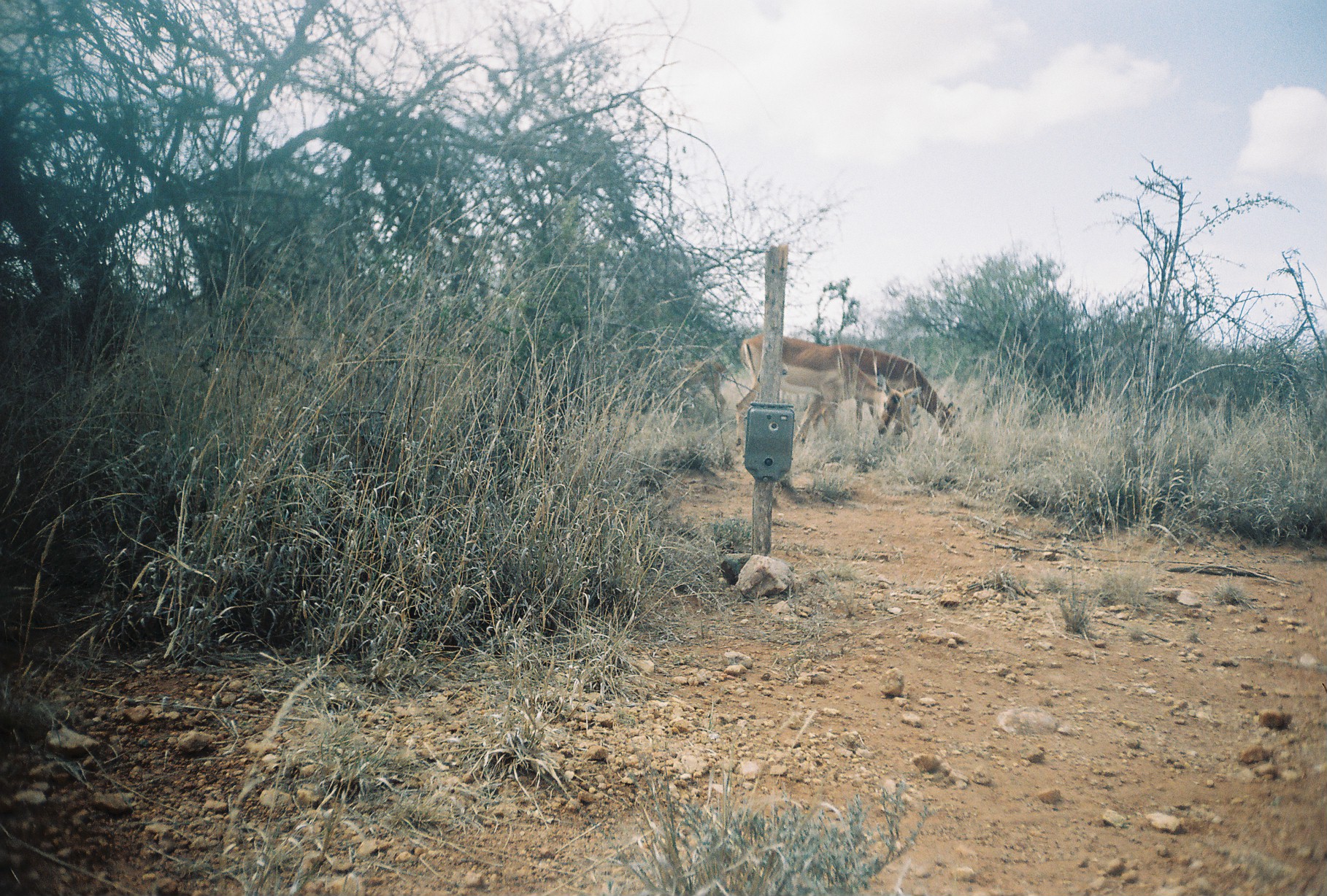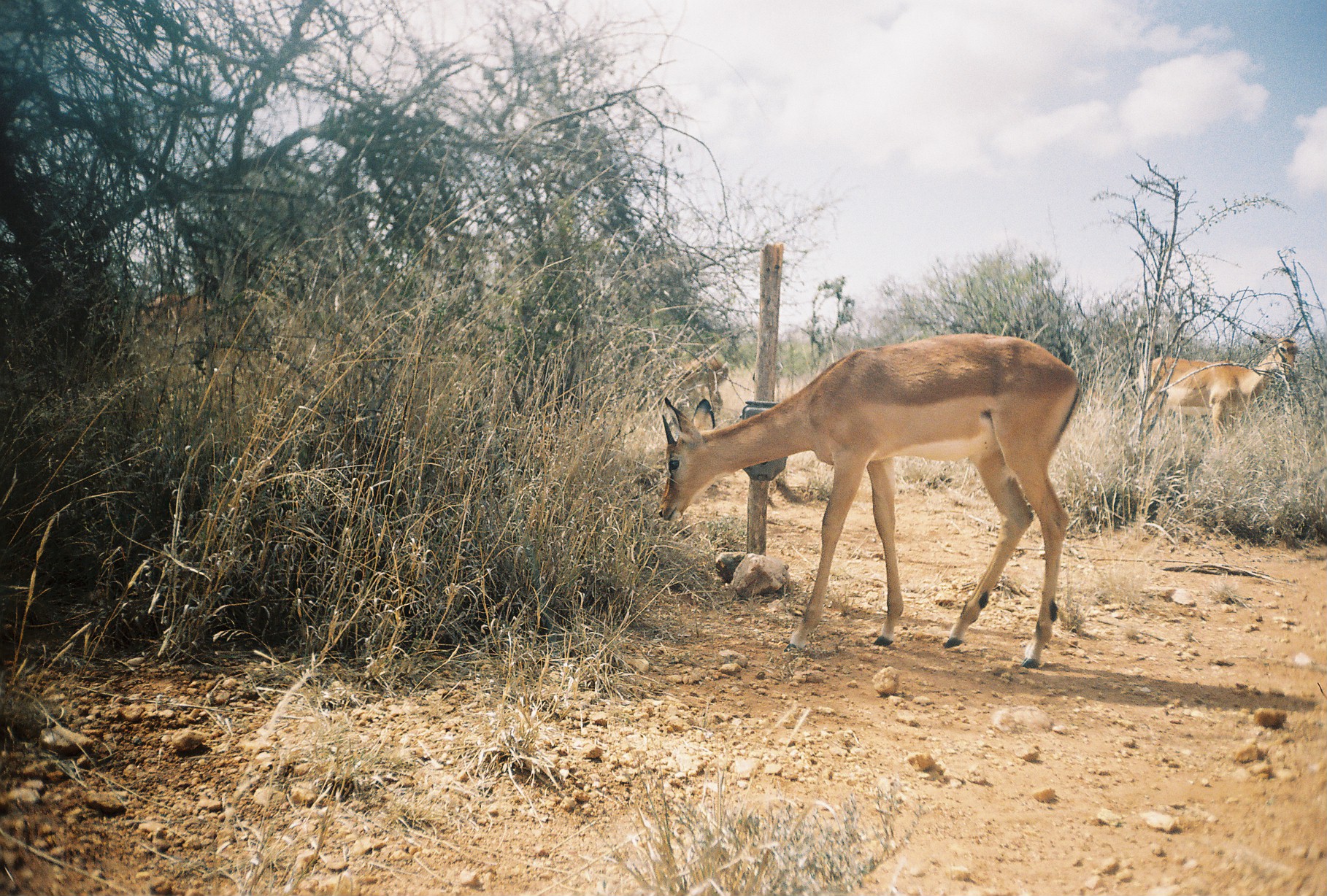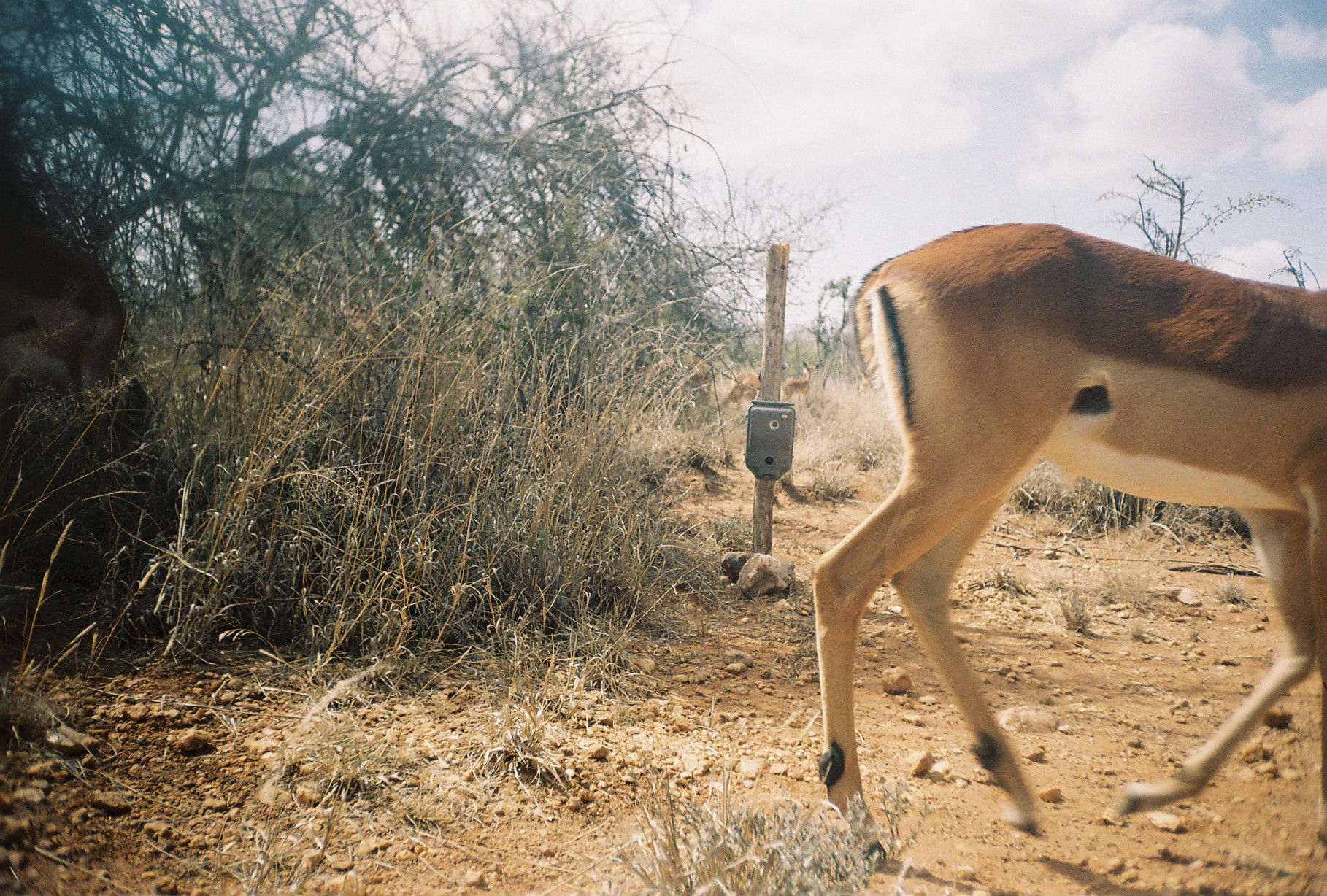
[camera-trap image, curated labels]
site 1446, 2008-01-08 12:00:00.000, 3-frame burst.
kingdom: Animalia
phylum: Chordata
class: Mammalia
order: Artiodactyla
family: Bovidae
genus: Aepyceros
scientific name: Aepyceros melampus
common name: impala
Aepyceros melampus (impala), count 2.